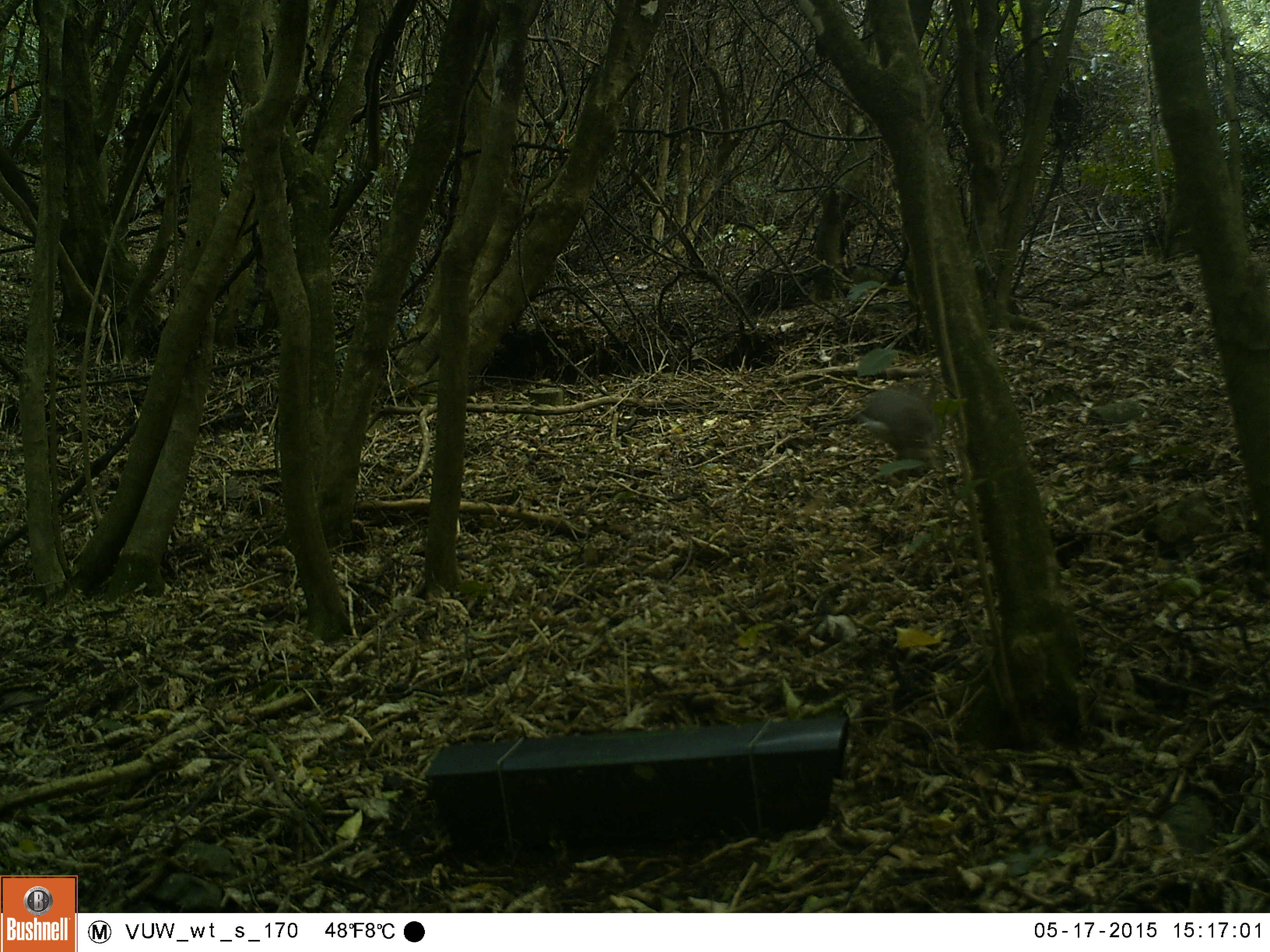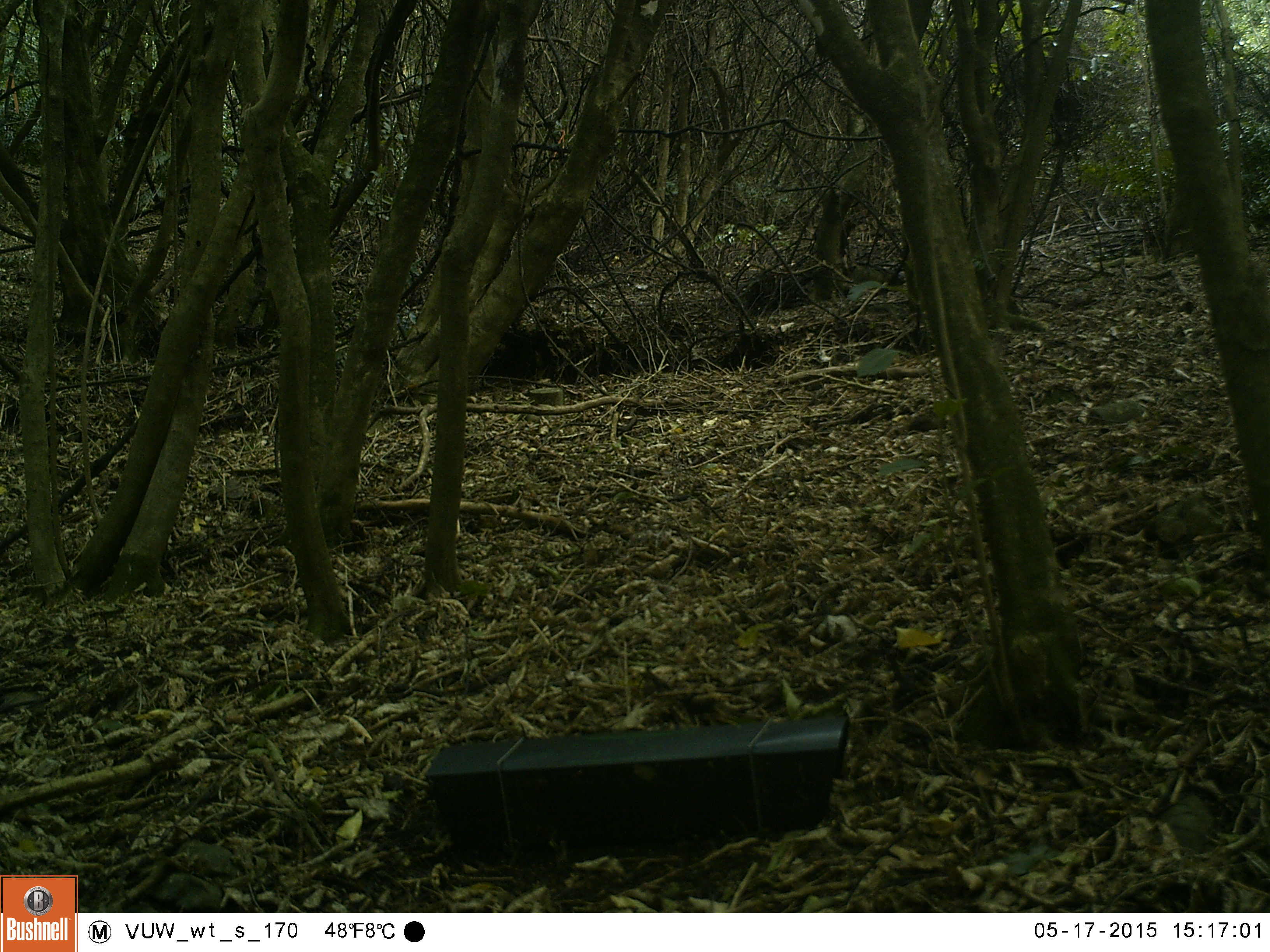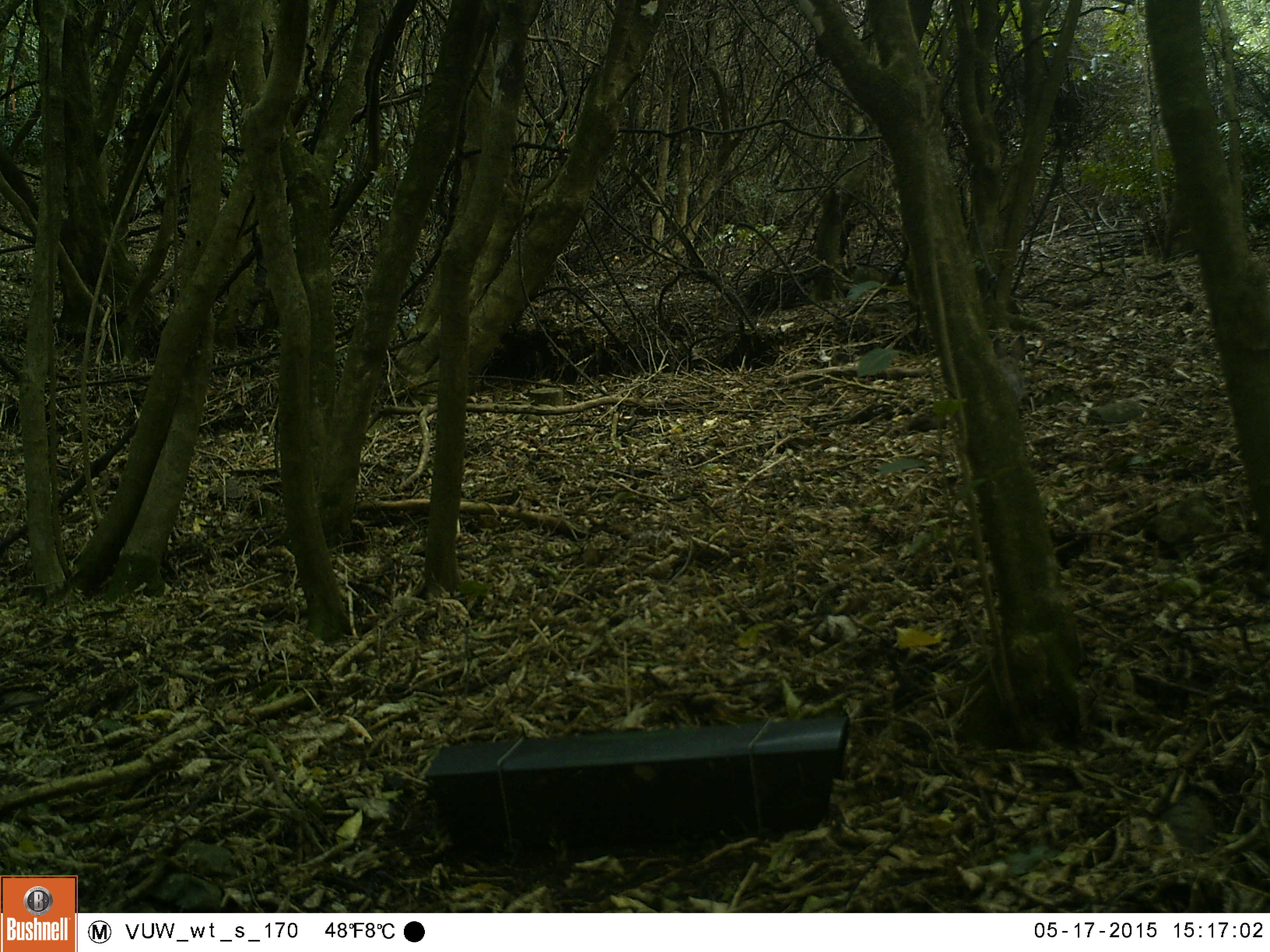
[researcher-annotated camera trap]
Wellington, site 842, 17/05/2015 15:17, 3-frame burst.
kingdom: Animalia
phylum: Chordata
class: Mammalia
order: Lagomorpha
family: Leporidae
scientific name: Leporidae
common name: rabbit